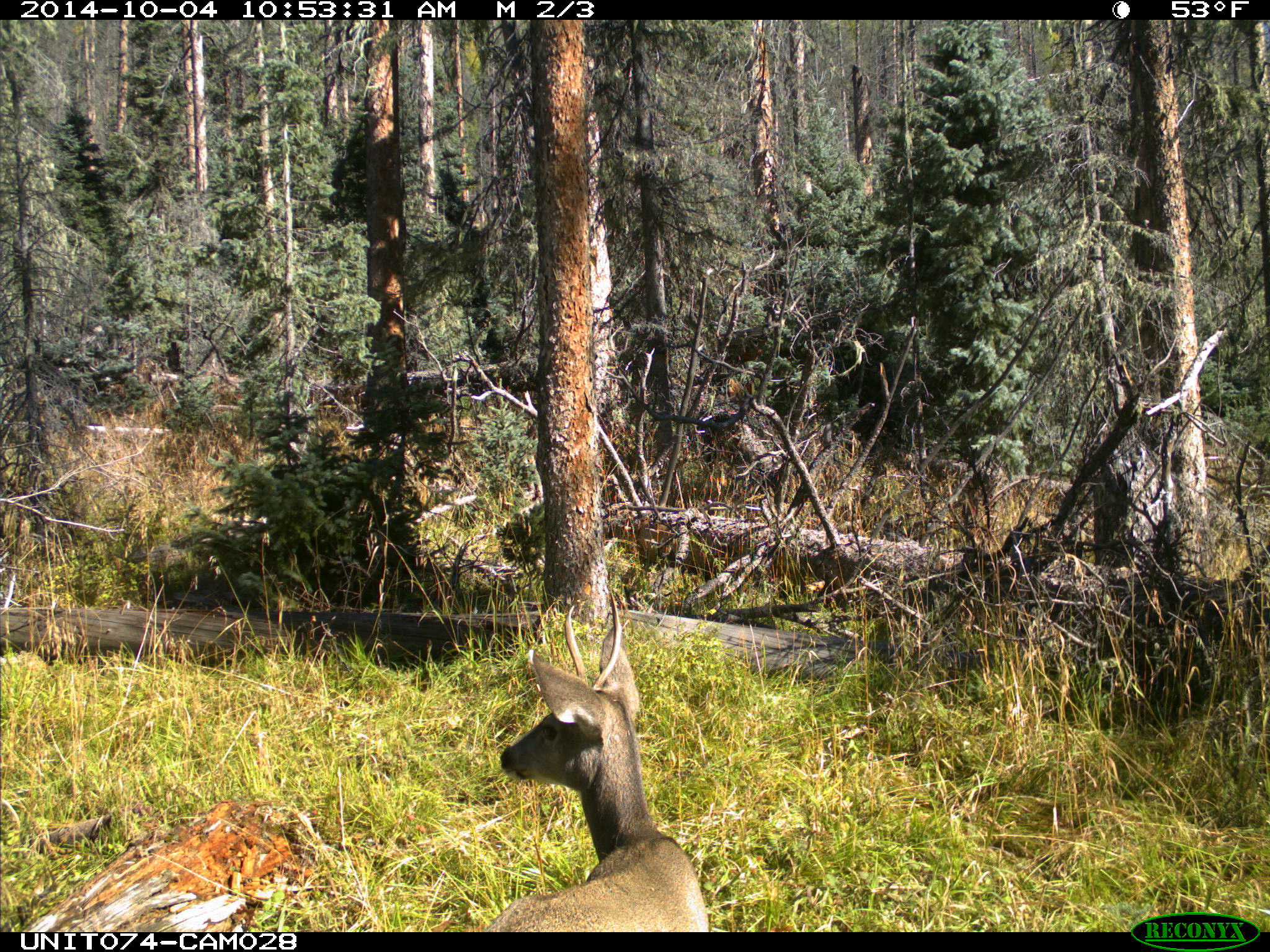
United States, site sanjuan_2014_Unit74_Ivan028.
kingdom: Animalia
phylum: Chordata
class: Mammalia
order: Artiodactyla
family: Cervidae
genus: Odocoileus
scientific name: Odocoileus hemionus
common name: mule deer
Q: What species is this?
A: Odocoileus hemionus (mule deer).